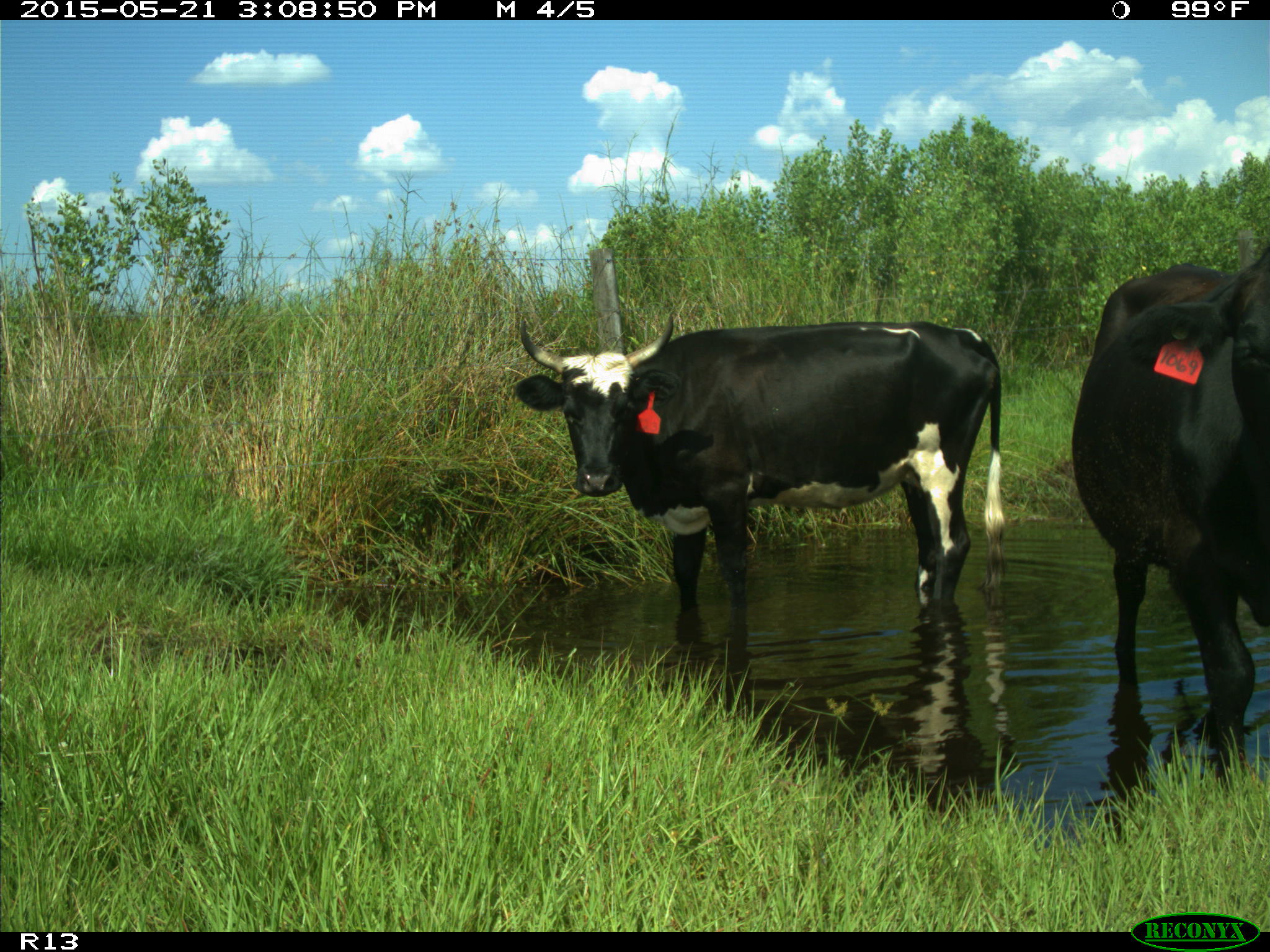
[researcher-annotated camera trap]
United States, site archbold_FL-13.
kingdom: Animalia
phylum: Chordata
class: Mammalia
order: Artiodactyla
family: Bovidae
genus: Bos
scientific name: Bos taurus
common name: domestic cow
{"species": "Bos taurus (domestic cow)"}